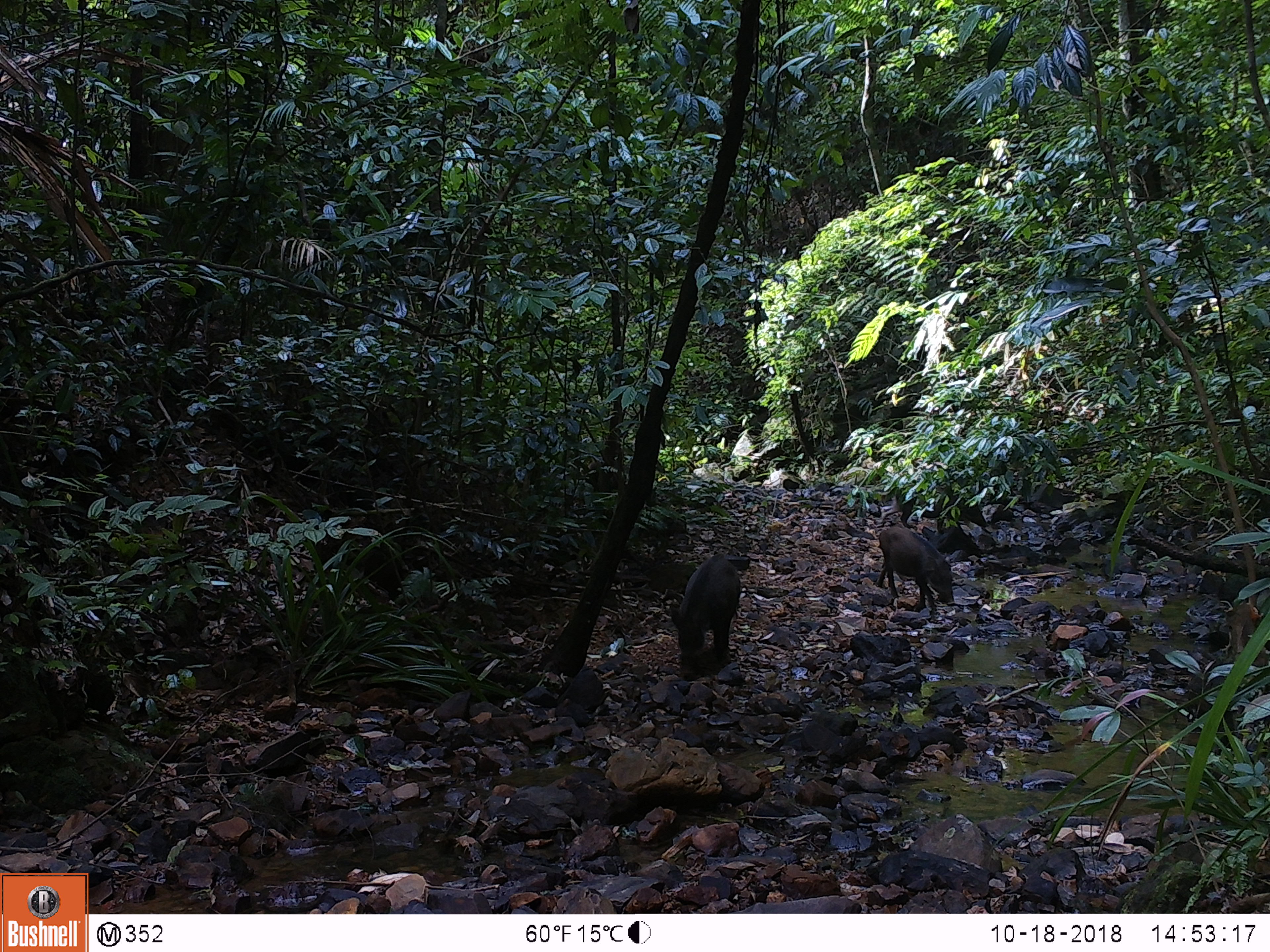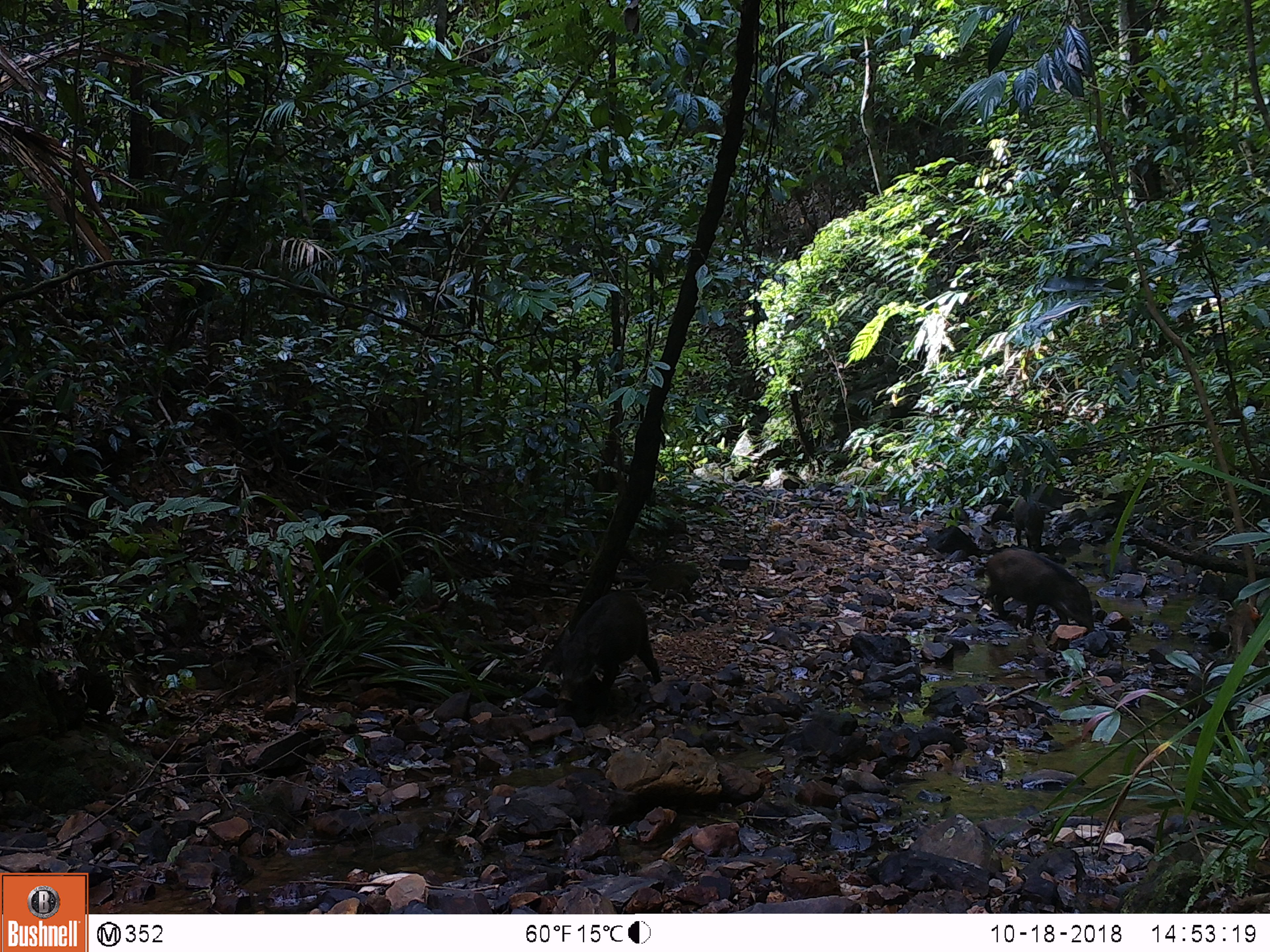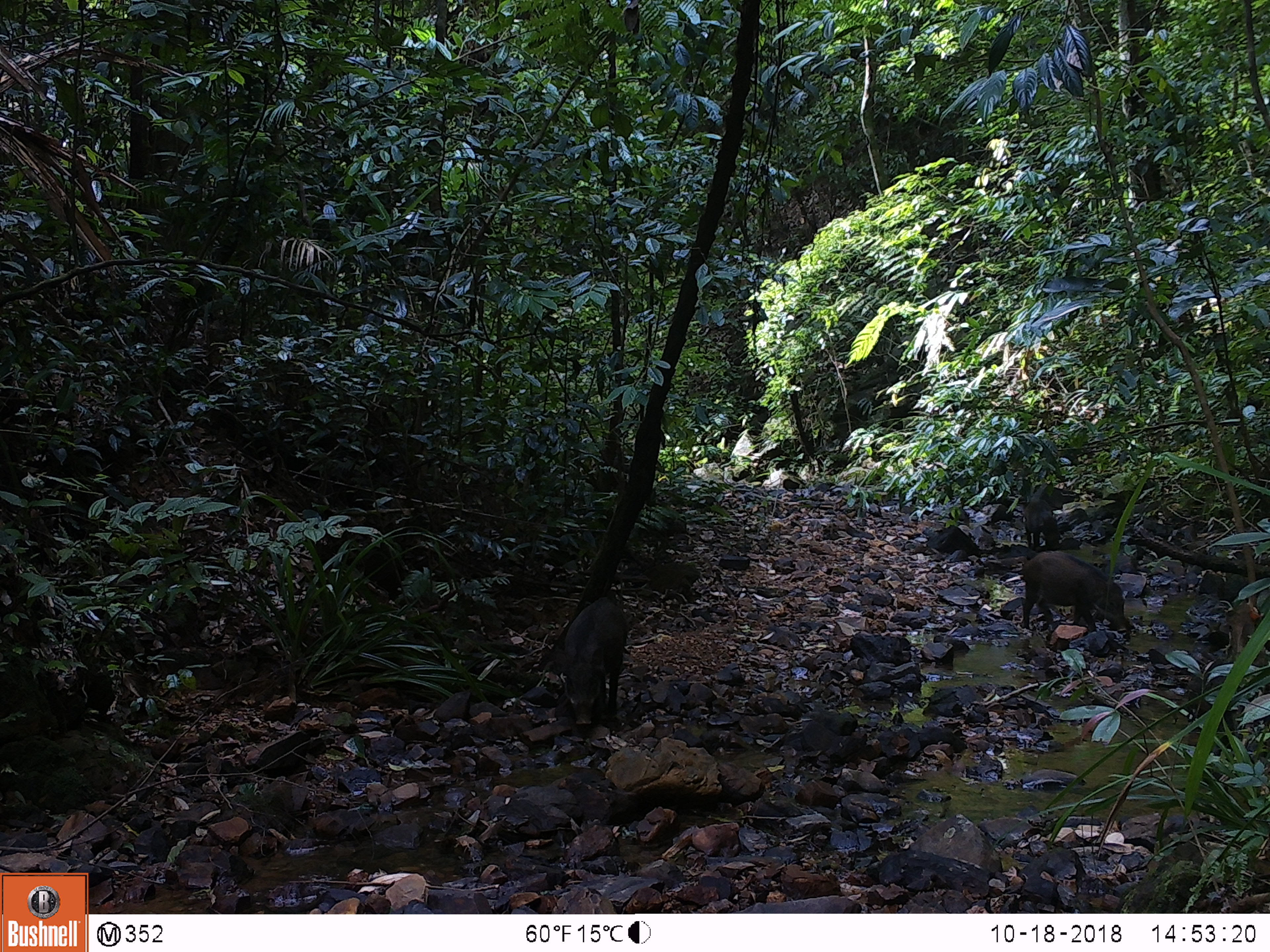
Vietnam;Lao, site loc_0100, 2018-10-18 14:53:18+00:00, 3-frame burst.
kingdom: Animalia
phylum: Chordata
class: Mammalia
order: Artiodactyla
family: Suidae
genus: Sus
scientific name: Sus scrofa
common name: eurasian wild pig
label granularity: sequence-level